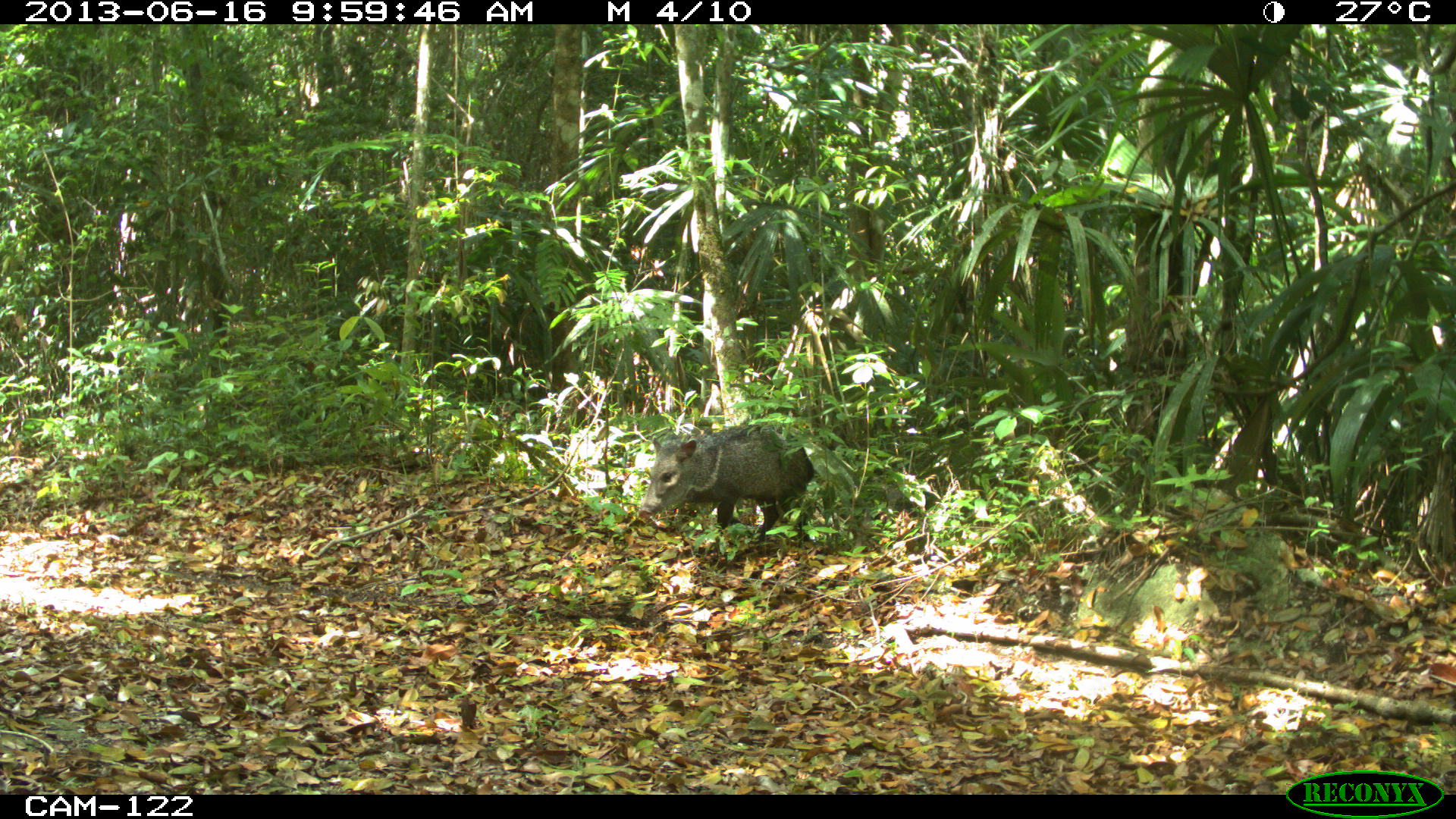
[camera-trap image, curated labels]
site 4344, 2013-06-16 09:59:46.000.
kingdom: Animalia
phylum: Chordata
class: Mammalia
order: Artiodactyla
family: Tayassuidae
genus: Pecari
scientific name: Pecari tajacu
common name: collared peccary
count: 4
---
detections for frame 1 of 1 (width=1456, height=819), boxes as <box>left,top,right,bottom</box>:
pecari tajacu: <box>634,417,814,545</box>